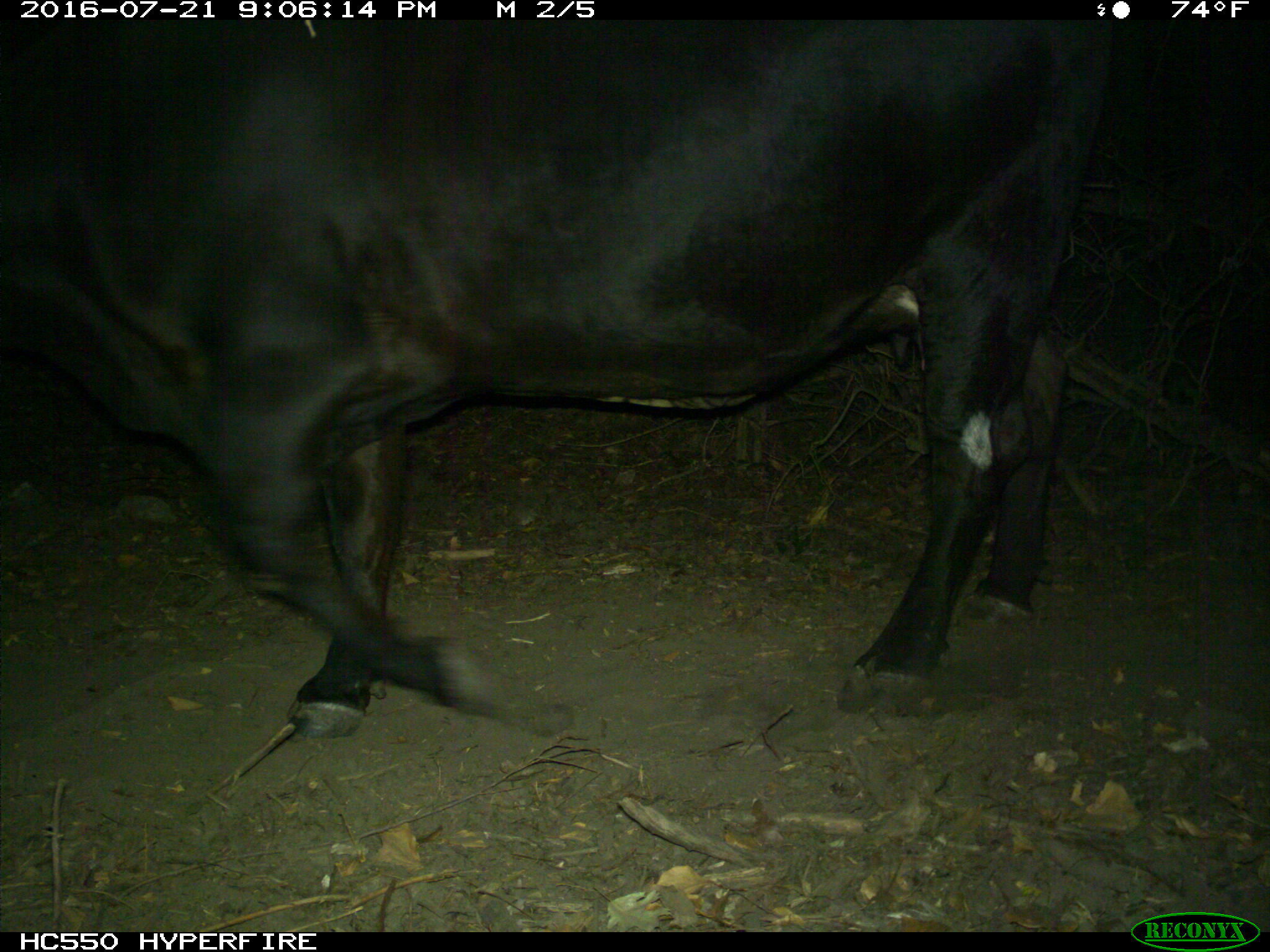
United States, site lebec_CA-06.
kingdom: Animalia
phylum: Chordata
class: Mammalia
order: Artiodactyla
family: Bovidae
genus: Bos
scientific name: Bos taurus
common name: domestic cow